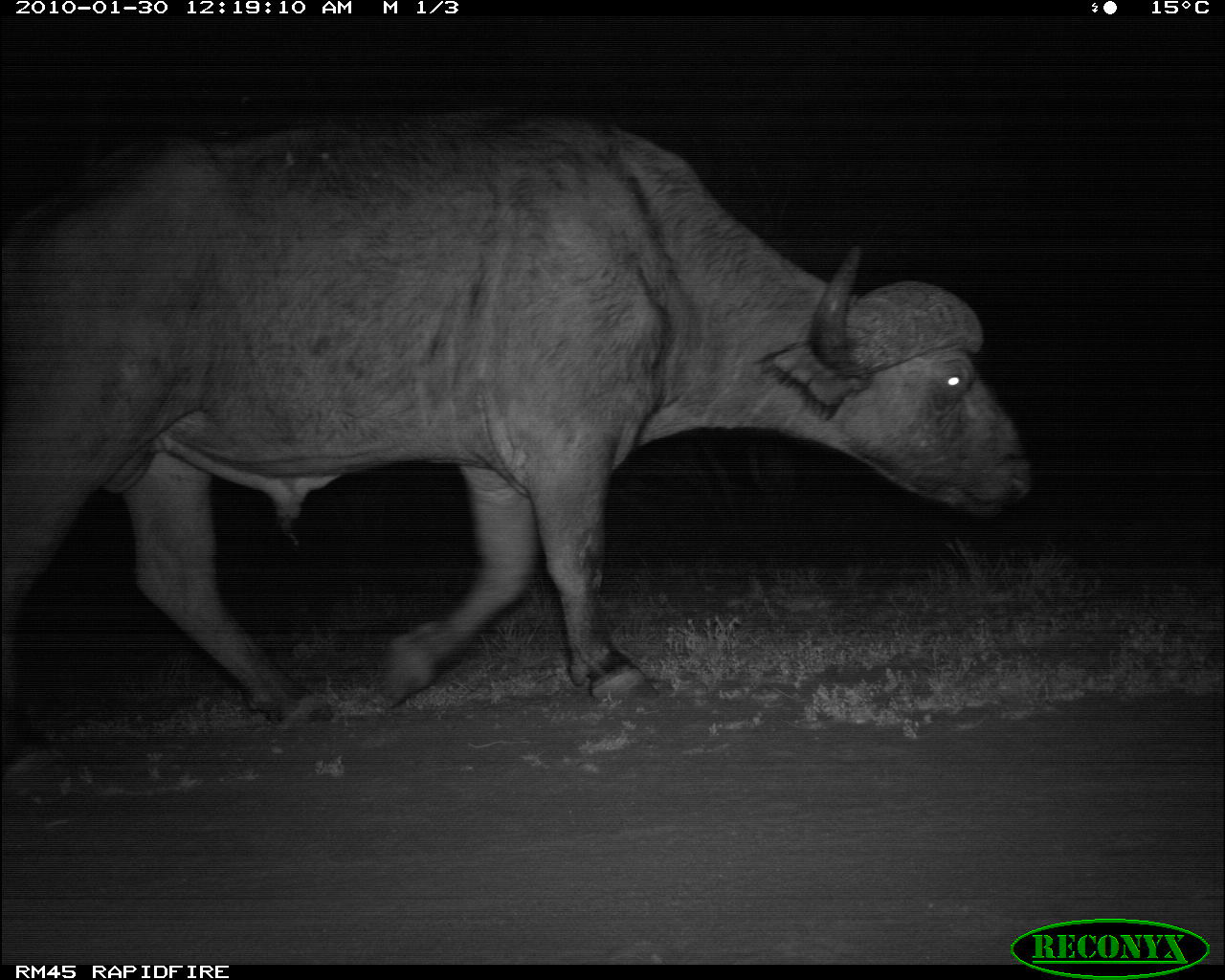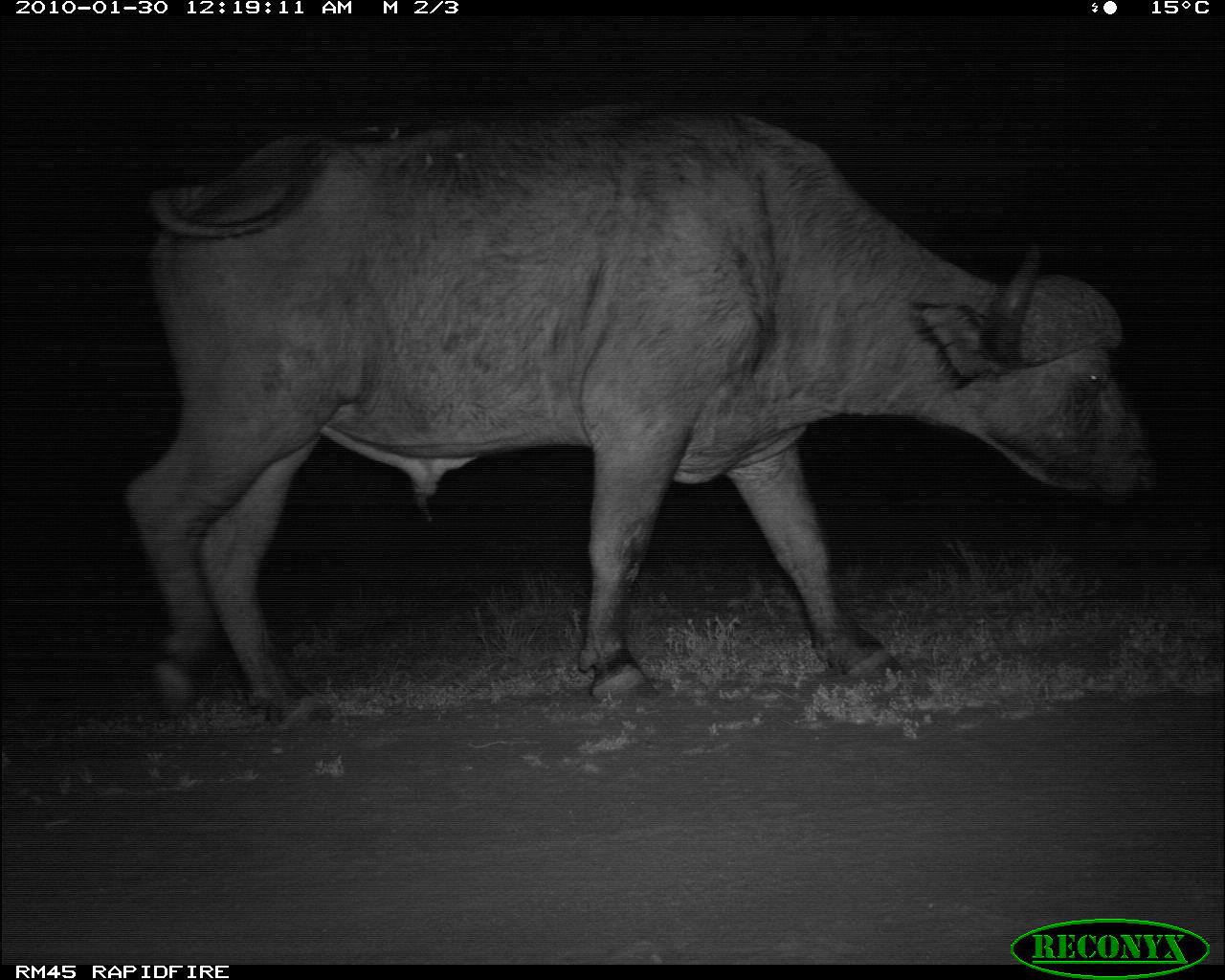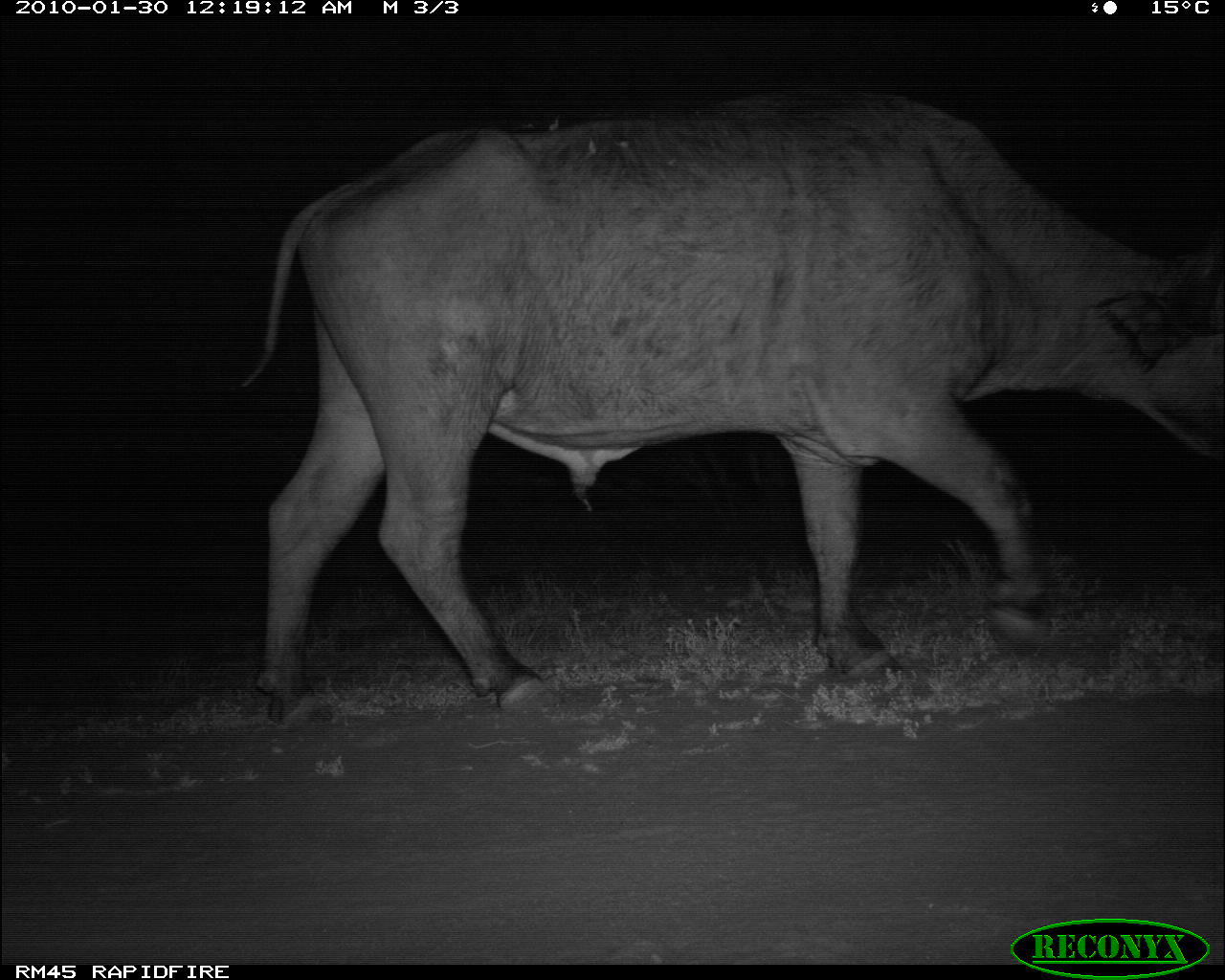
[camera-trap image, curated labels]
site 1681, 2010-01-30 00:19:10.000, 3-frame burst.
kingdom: Animalia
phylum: Chordata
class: Mammalia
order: Artiodactyla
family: Bovidae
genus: Syncerus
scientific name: Syncerus caffer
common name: african buffalo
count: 1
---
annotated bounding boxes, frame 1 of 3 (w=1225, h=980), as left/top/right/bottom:
syncerus caffer: 0/102/1031/743